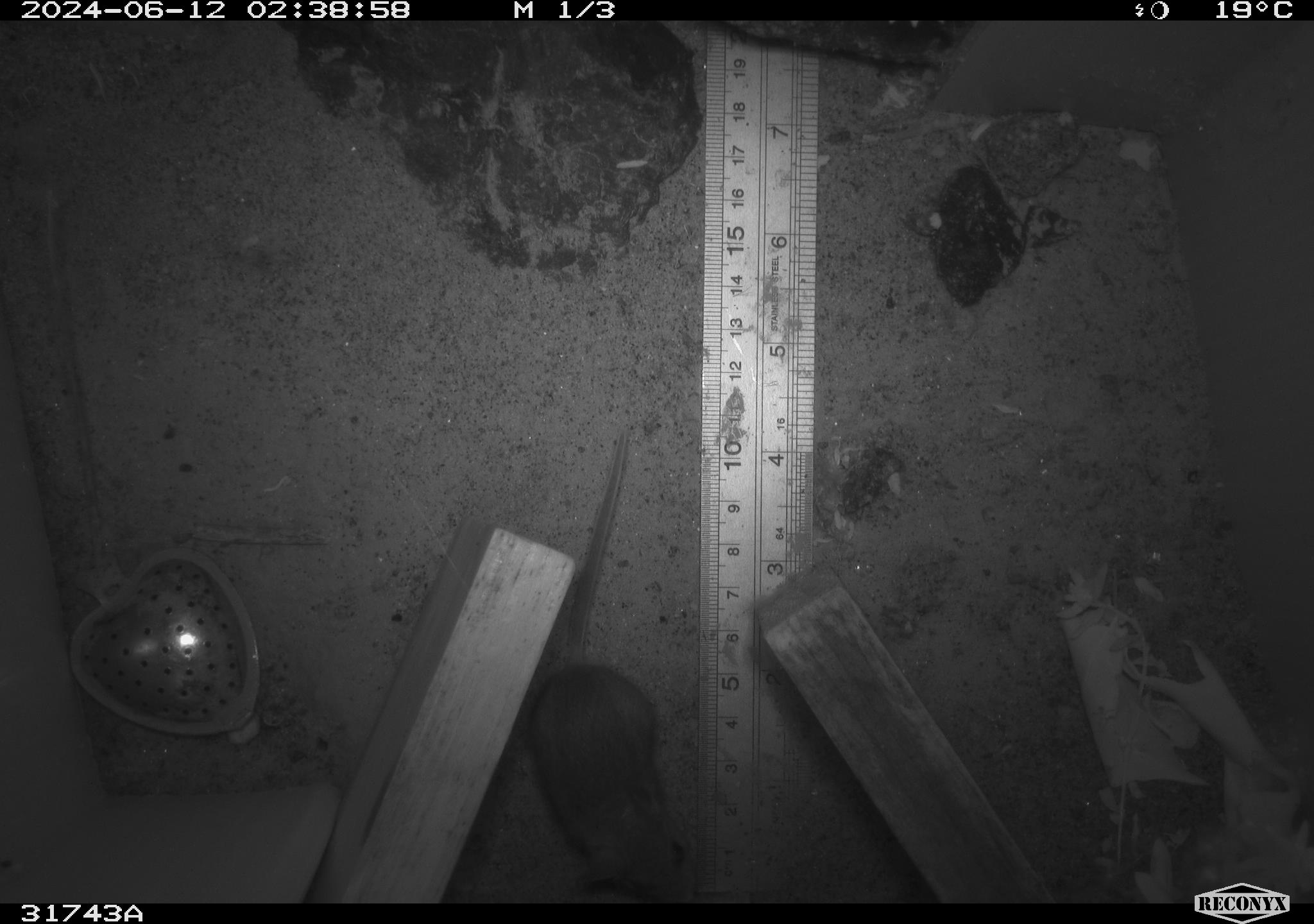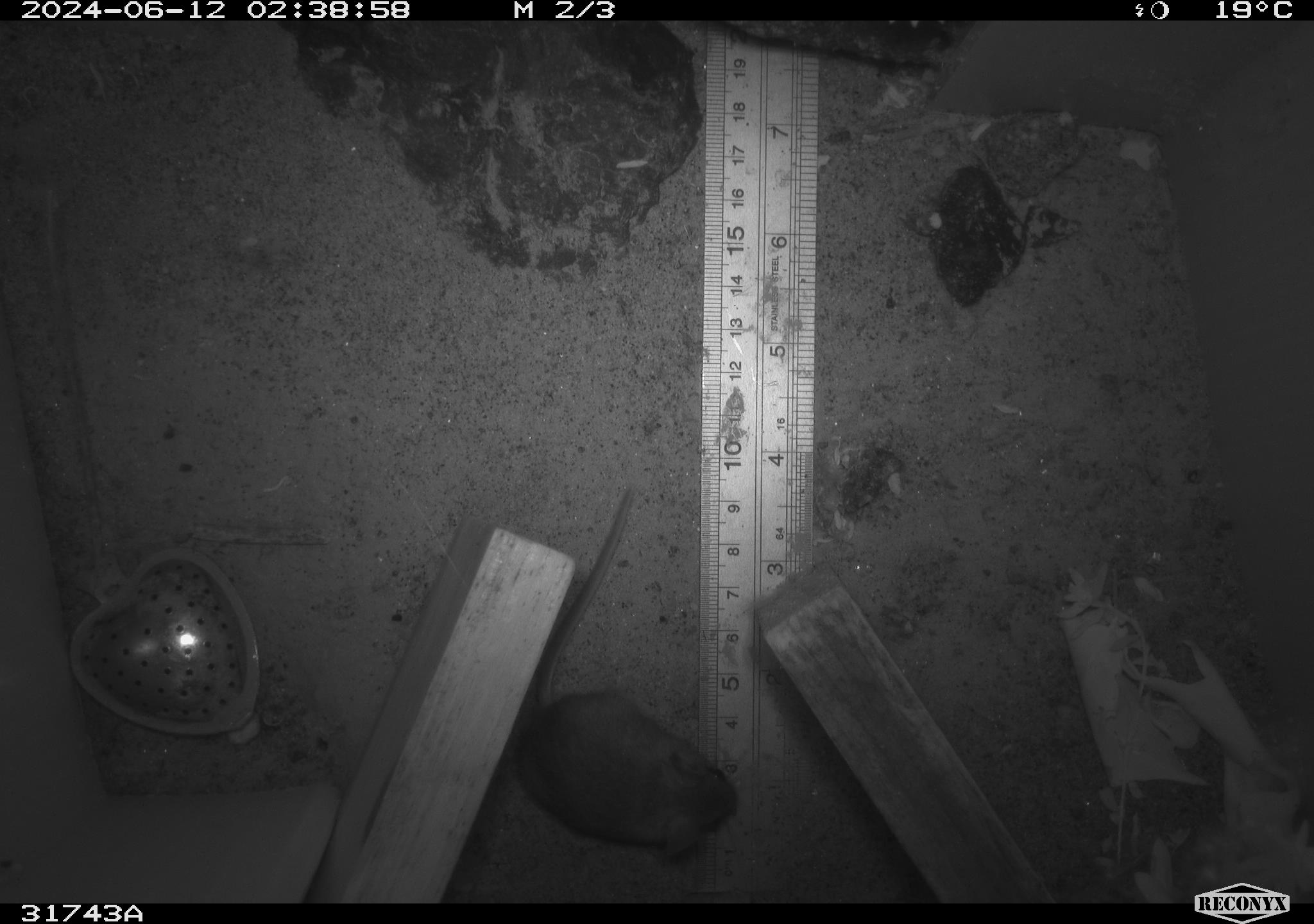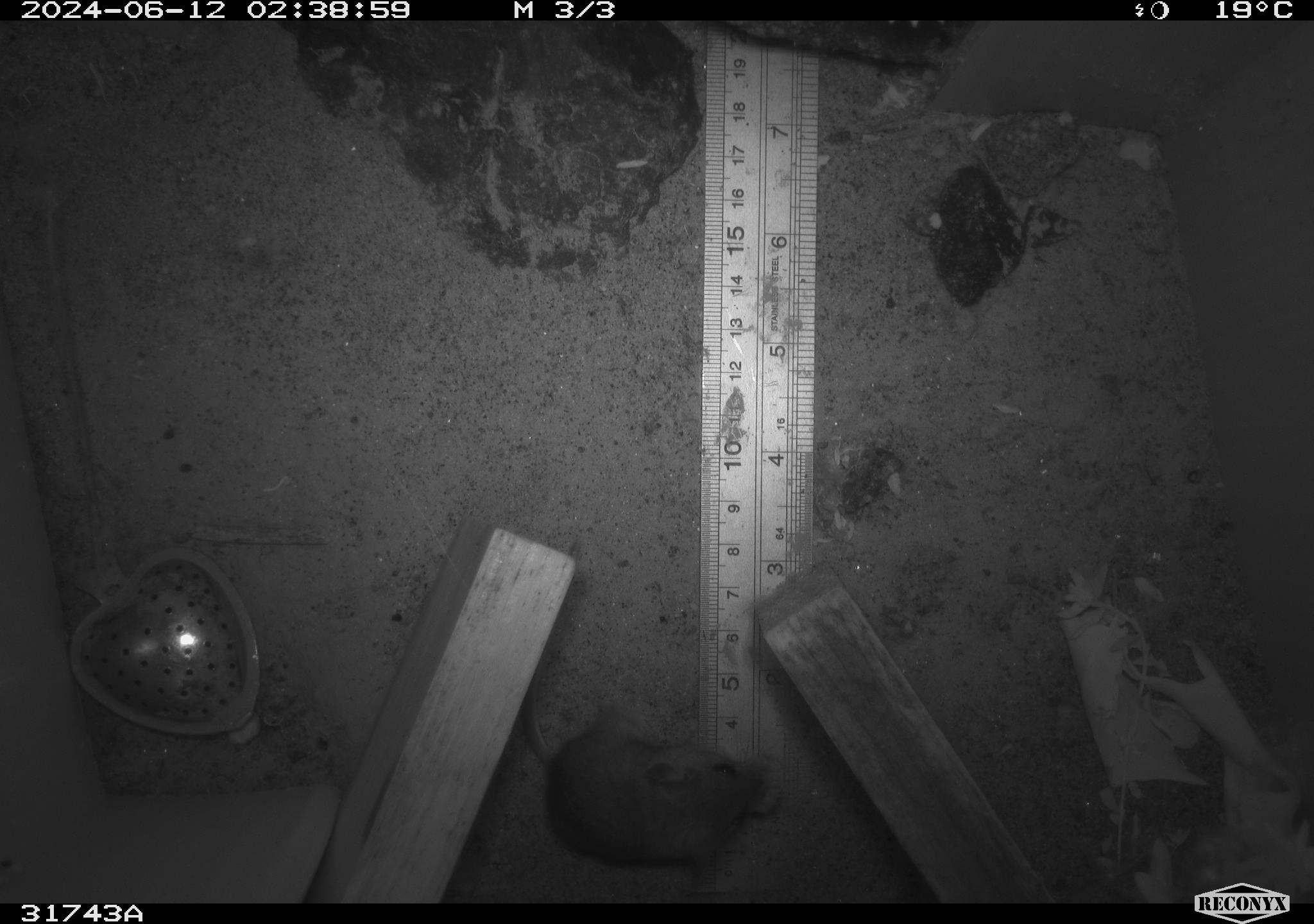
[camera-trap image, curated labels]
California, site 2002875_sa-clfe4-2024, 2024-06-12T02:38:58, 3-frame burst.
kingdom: Animalia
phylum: Chordata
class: Mammalia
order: Rodentia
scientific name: Rodentia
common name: mouse species